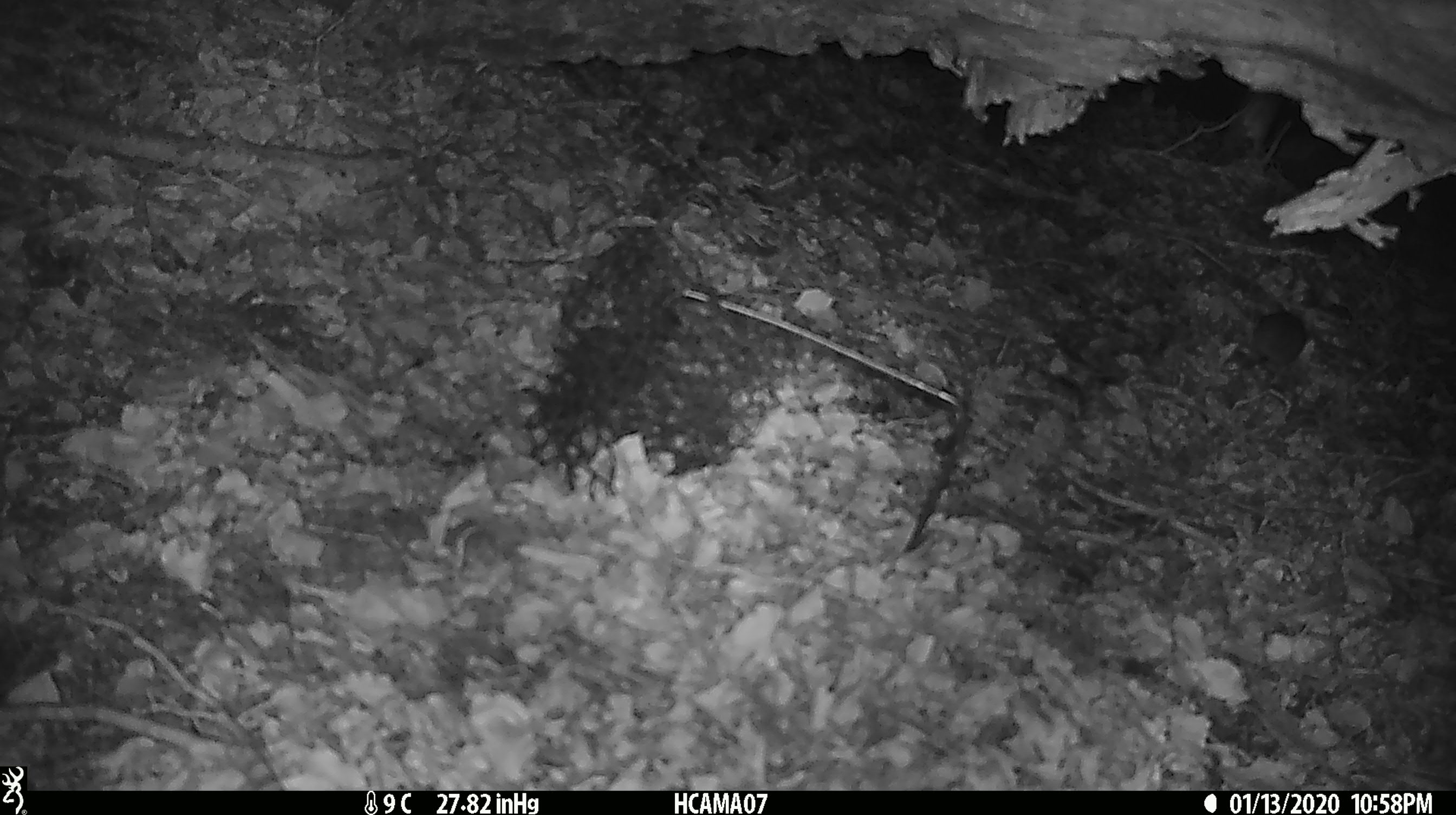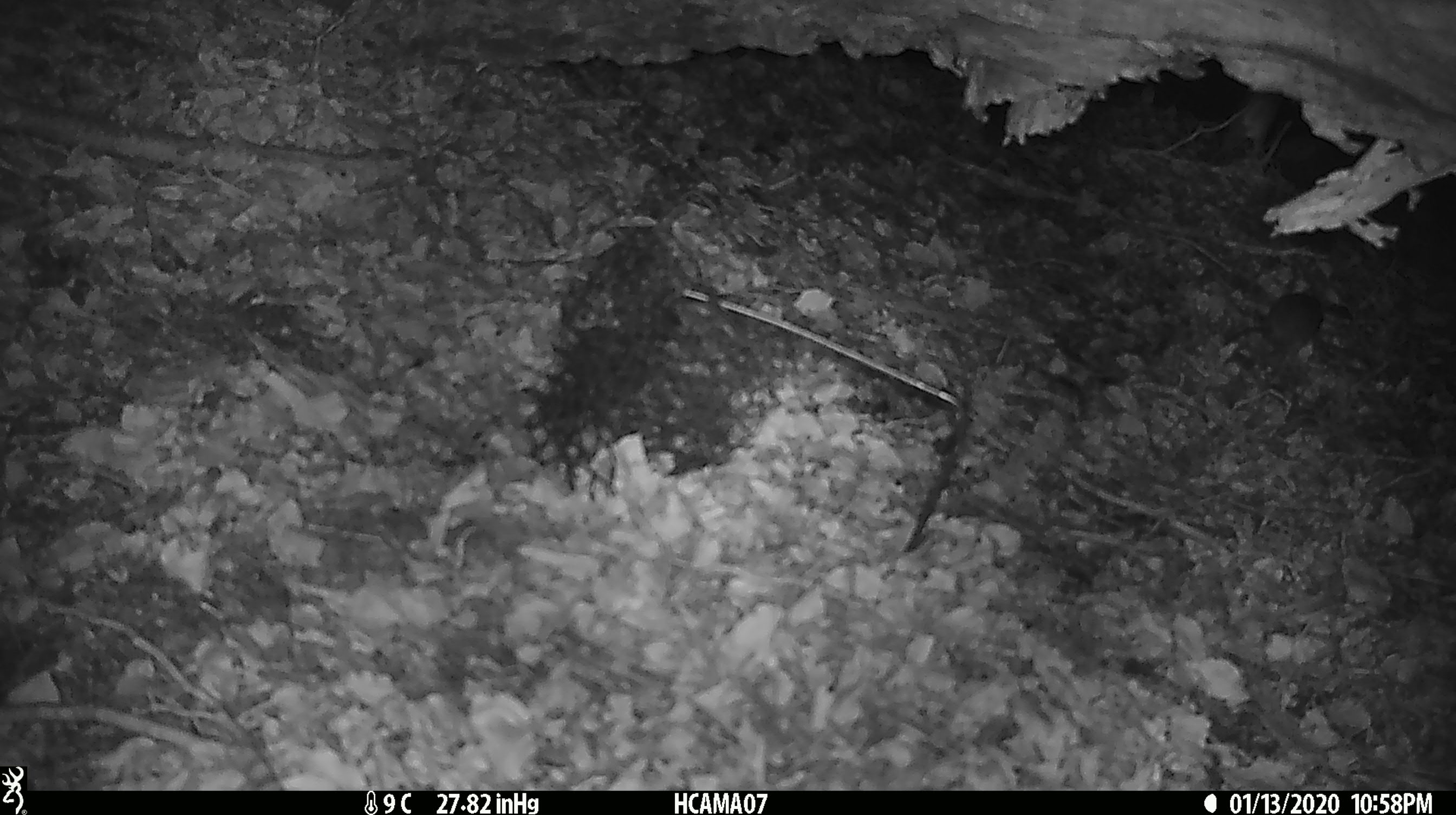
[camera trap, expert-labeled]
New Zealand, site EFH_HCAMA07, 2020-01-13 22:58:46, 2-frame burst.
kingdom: Animalia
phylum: Chordata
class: Mammalia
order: Rodentia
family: Muridae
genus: Mus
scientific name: Mus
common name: mouse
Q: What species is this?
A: Mouse (Mus).